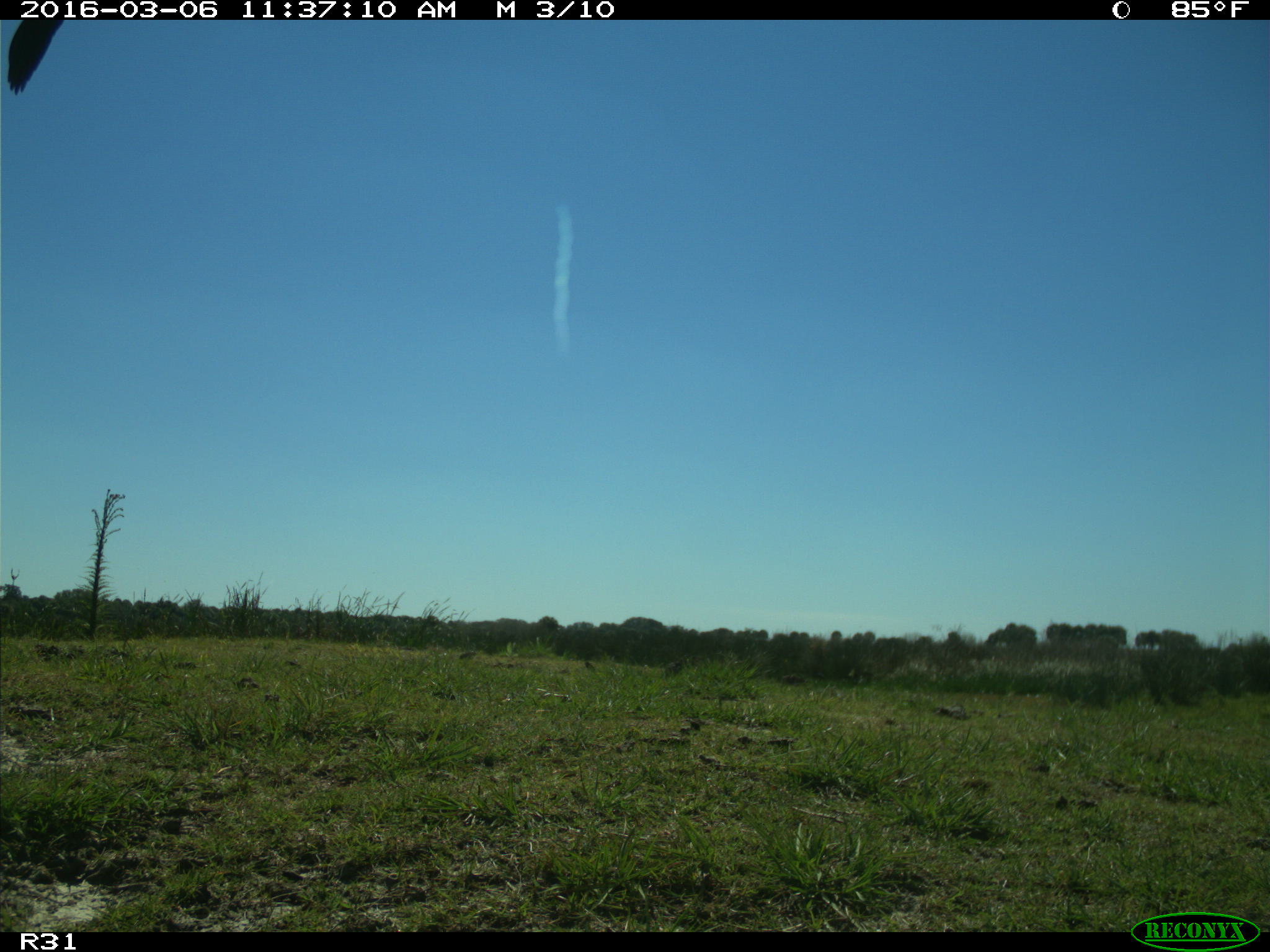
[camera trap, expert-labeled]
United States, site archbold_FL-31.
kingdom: Animalia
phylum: Chordata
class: Aves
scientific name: Aves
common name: birds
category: unidentified bird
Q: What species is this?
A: Unidentified bird (birds) (Aves).